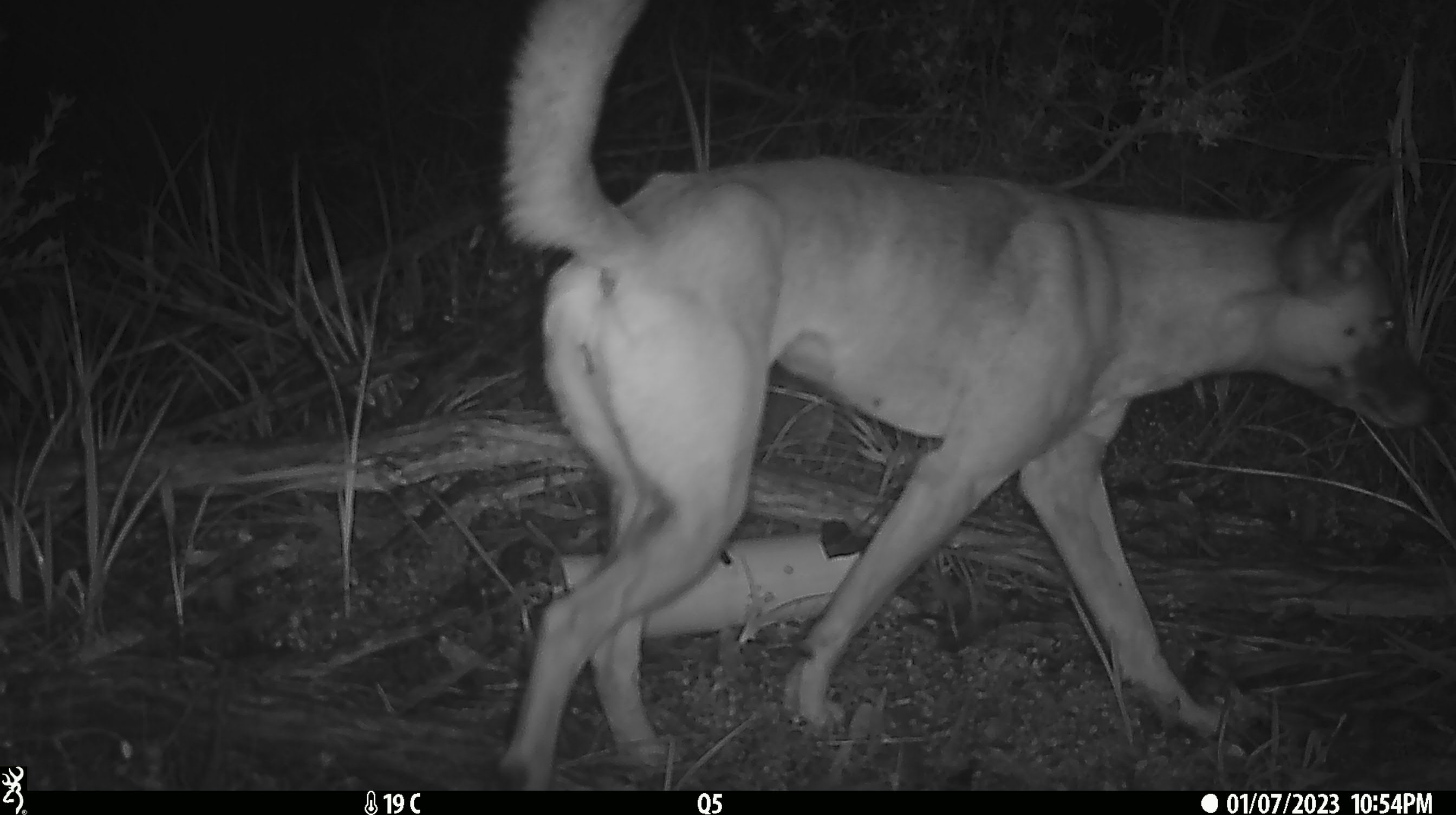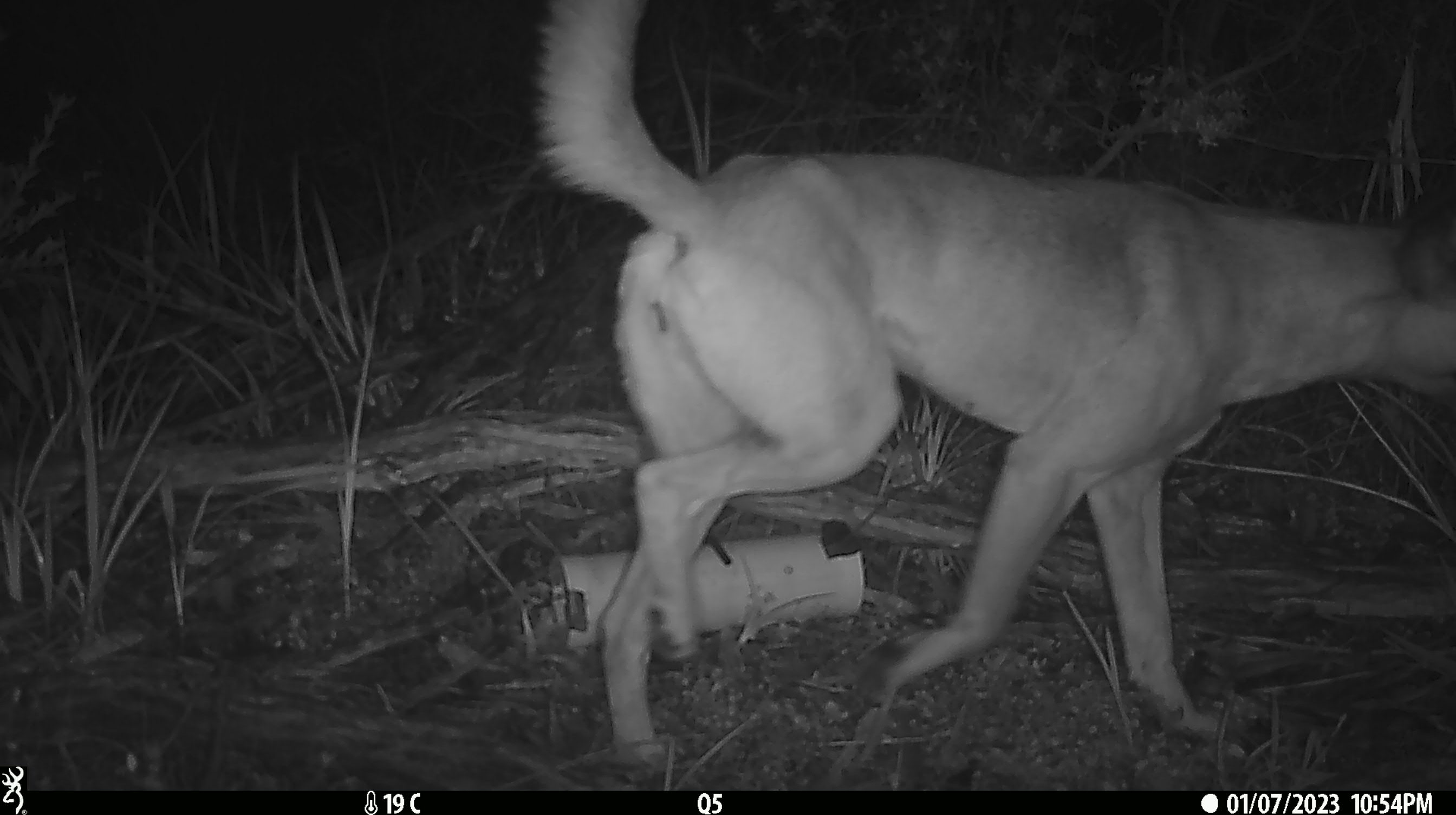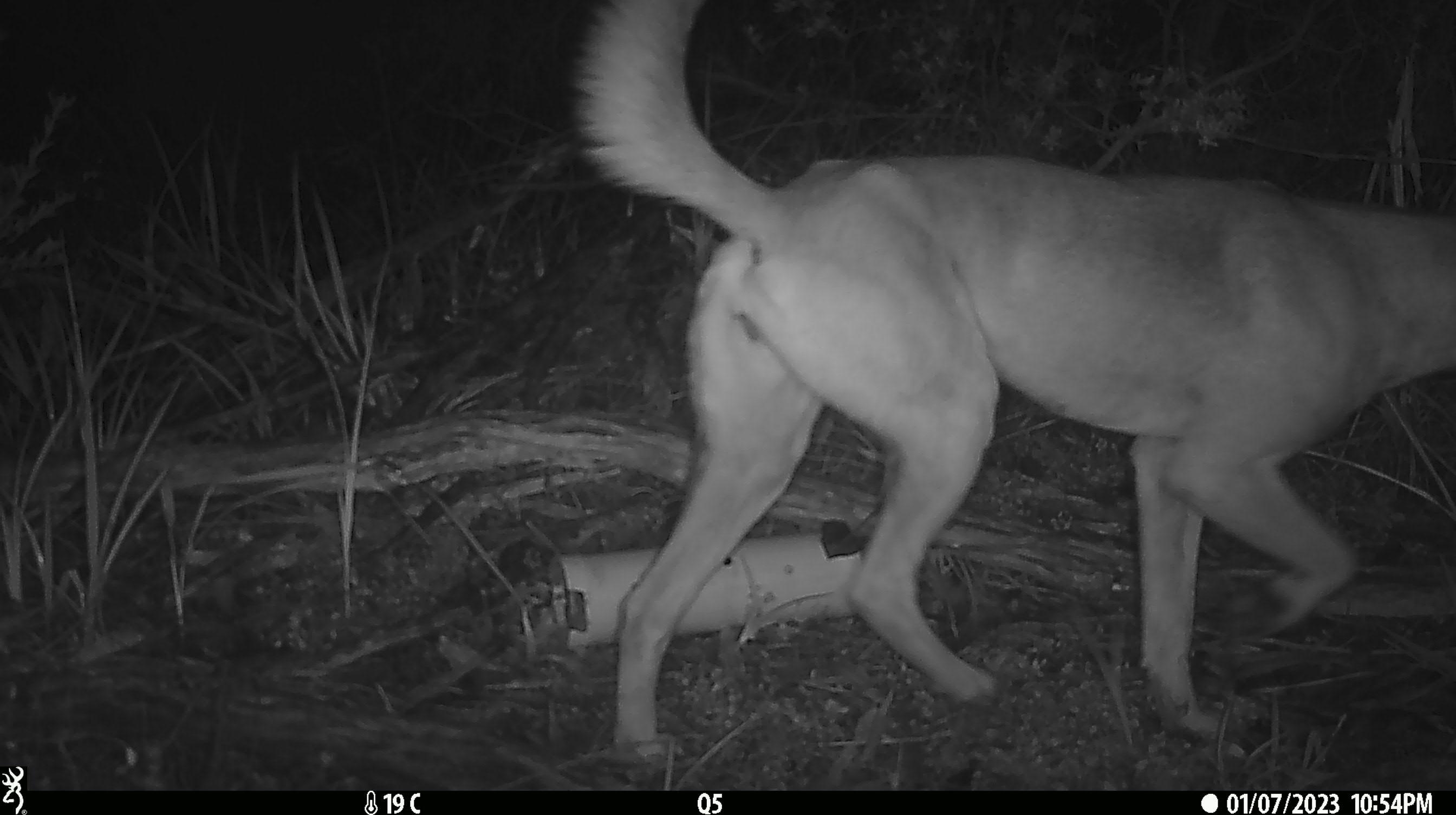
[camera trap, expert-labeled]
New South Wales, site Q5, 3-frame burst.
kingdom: Animalia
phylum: Chordata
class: Mammalia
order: Carnivora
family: Canidae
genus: Canis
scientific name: Canis familiaris dingo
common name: dingo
Dingo (Canis familiaris dingo).